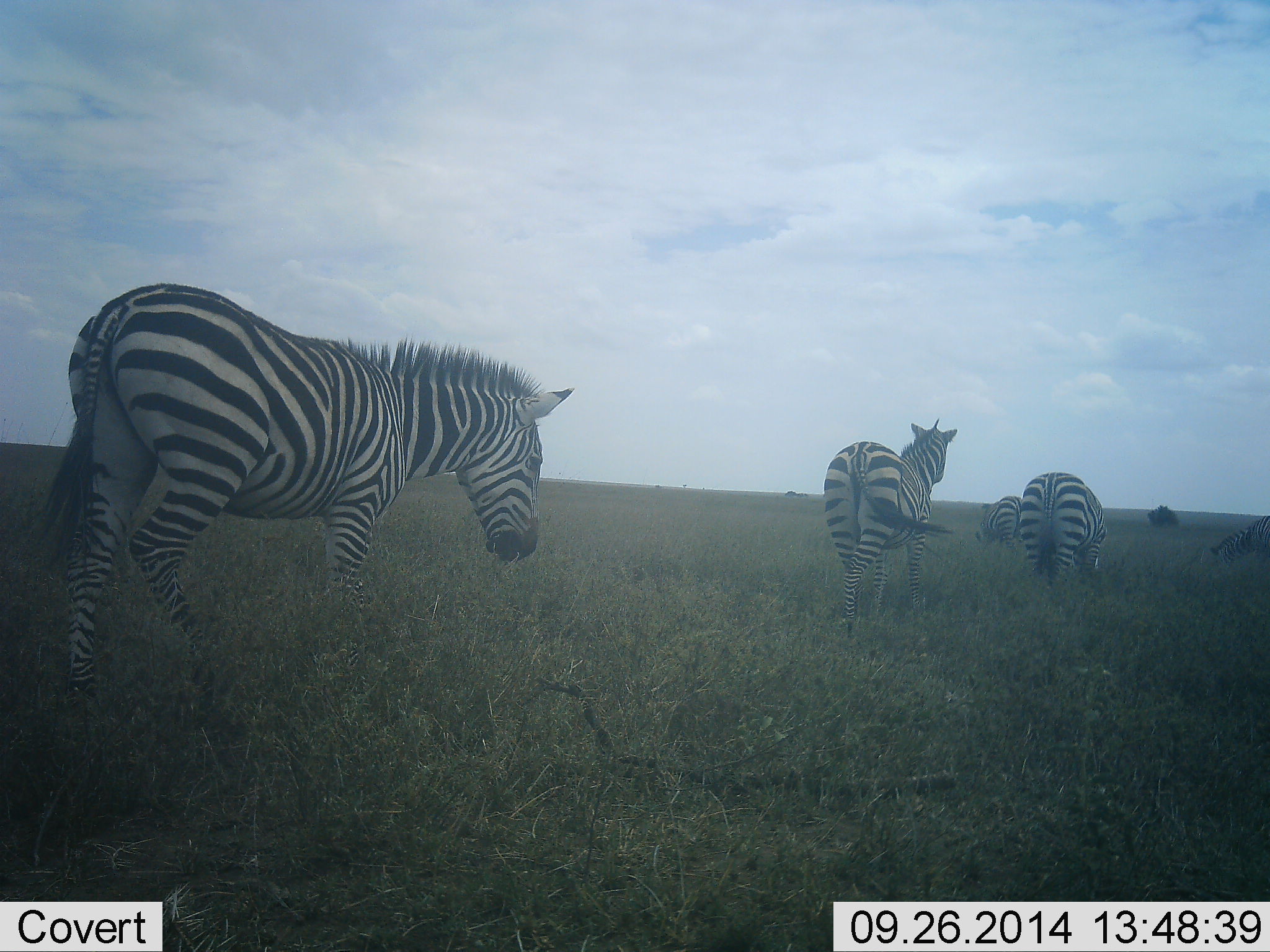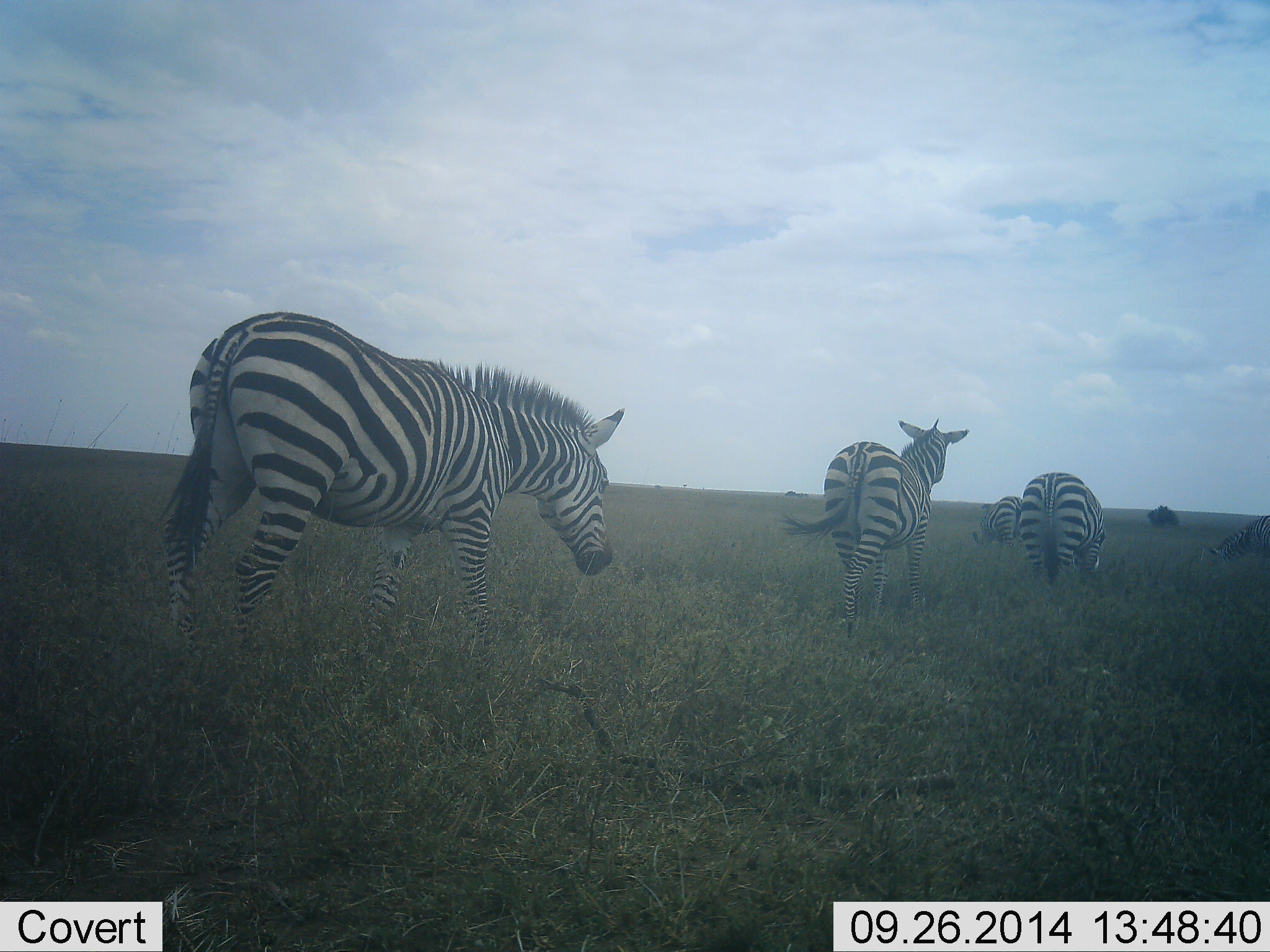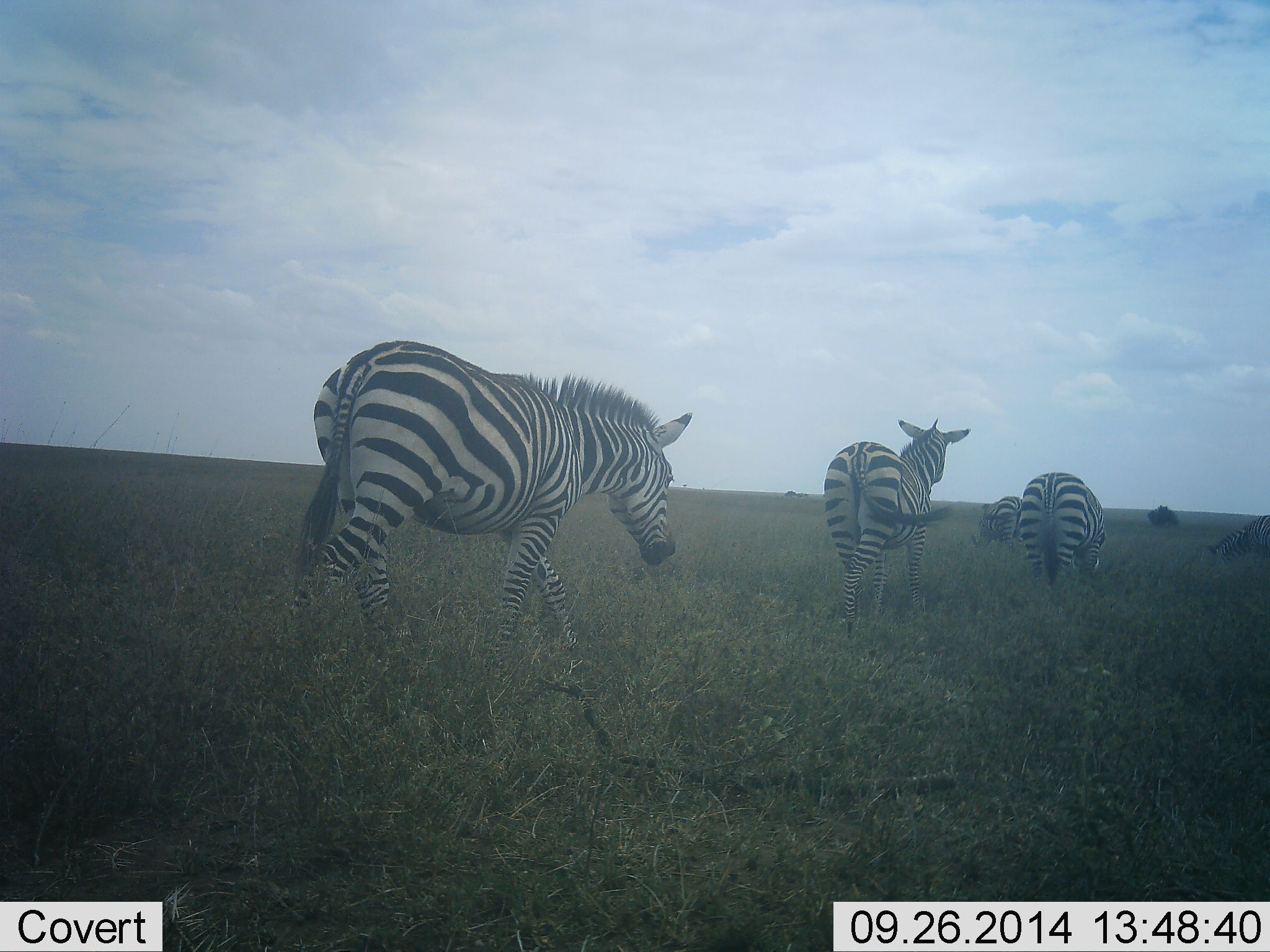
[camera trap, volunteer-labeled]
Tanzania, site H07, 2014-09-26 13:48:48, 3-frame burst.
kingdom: Animalia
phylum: Chordata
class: Mammalia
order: Perissodactyla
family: Equidae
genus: Equus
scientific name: Equus quagga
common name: plains zebra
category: zebra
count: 5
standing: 40%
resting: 0%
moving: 80%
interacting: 0%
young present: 0%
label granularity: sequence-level